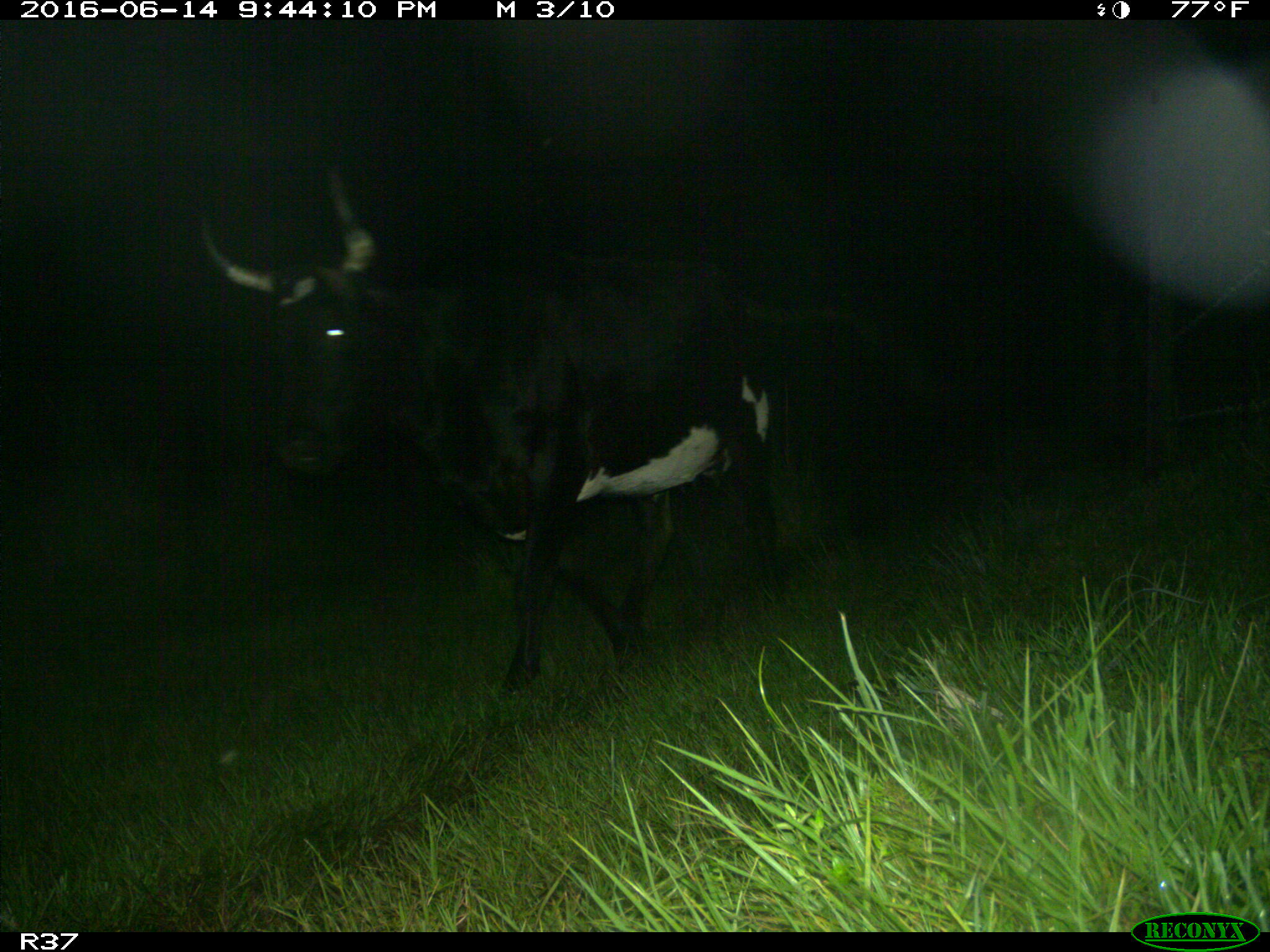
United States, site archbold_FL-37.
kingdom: Animalia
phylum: Chordata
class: Mammalia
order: Artiodactyla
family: Bovidae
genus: Bos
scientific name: Bos taurus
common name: domestic cow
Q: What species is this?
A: Bos taurus (domestic cow).